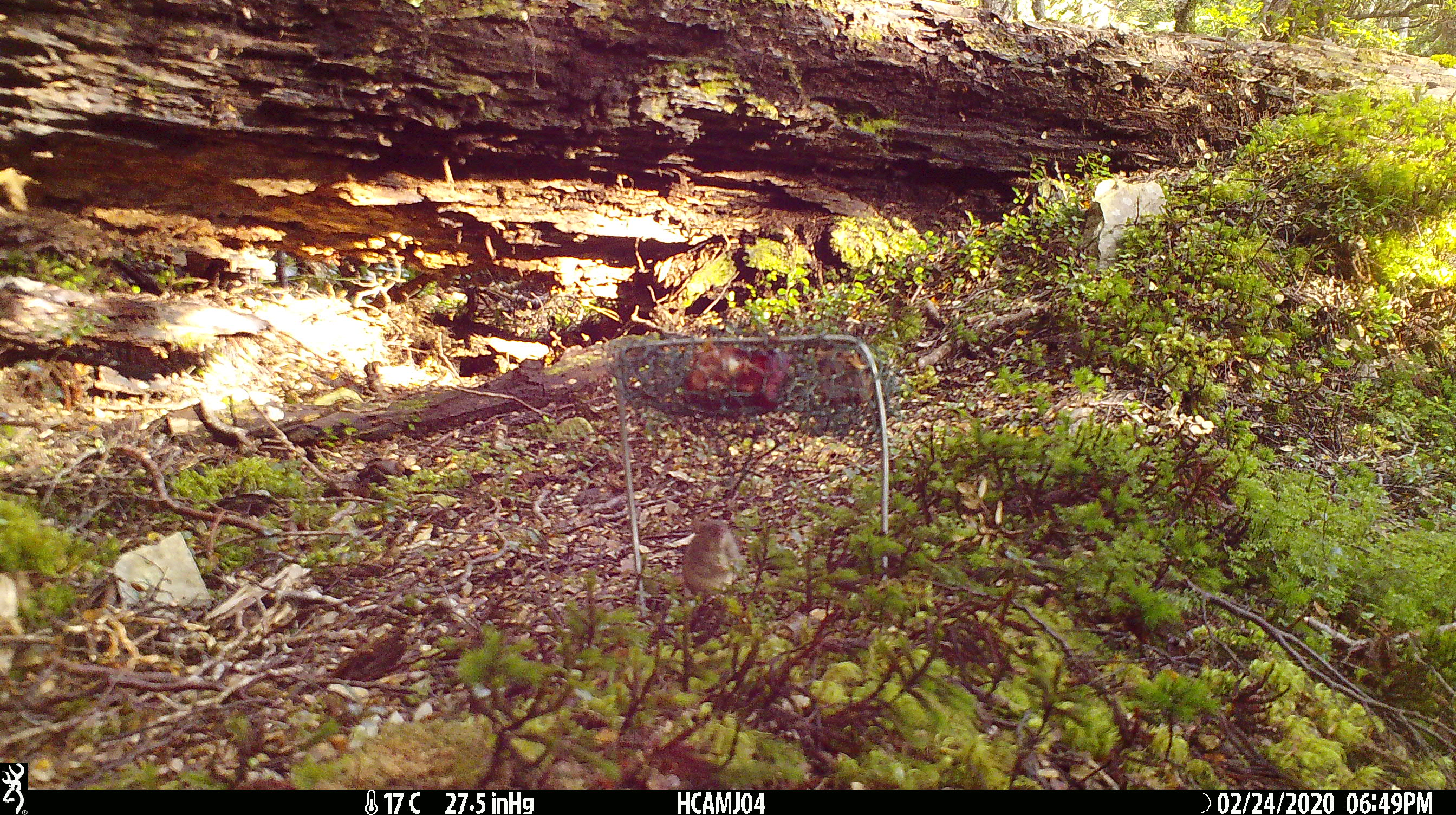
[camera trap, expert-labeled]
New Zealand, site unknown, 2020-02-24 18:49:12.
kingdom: Animalia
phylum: Chordata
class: Mammalia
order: Rodentia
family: Muridae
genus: Mus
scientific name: Mus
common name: mouse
Mouse (Mus).